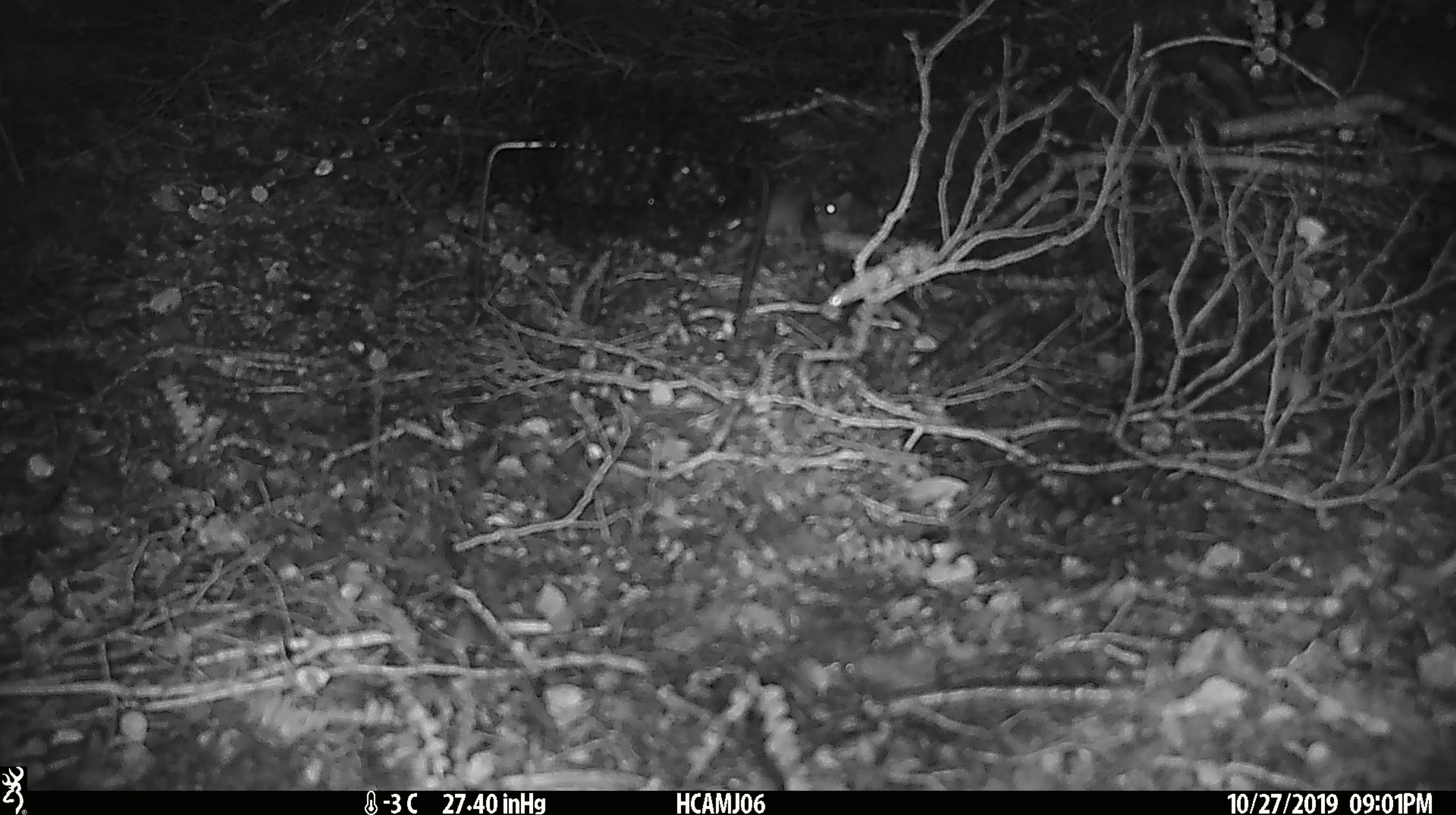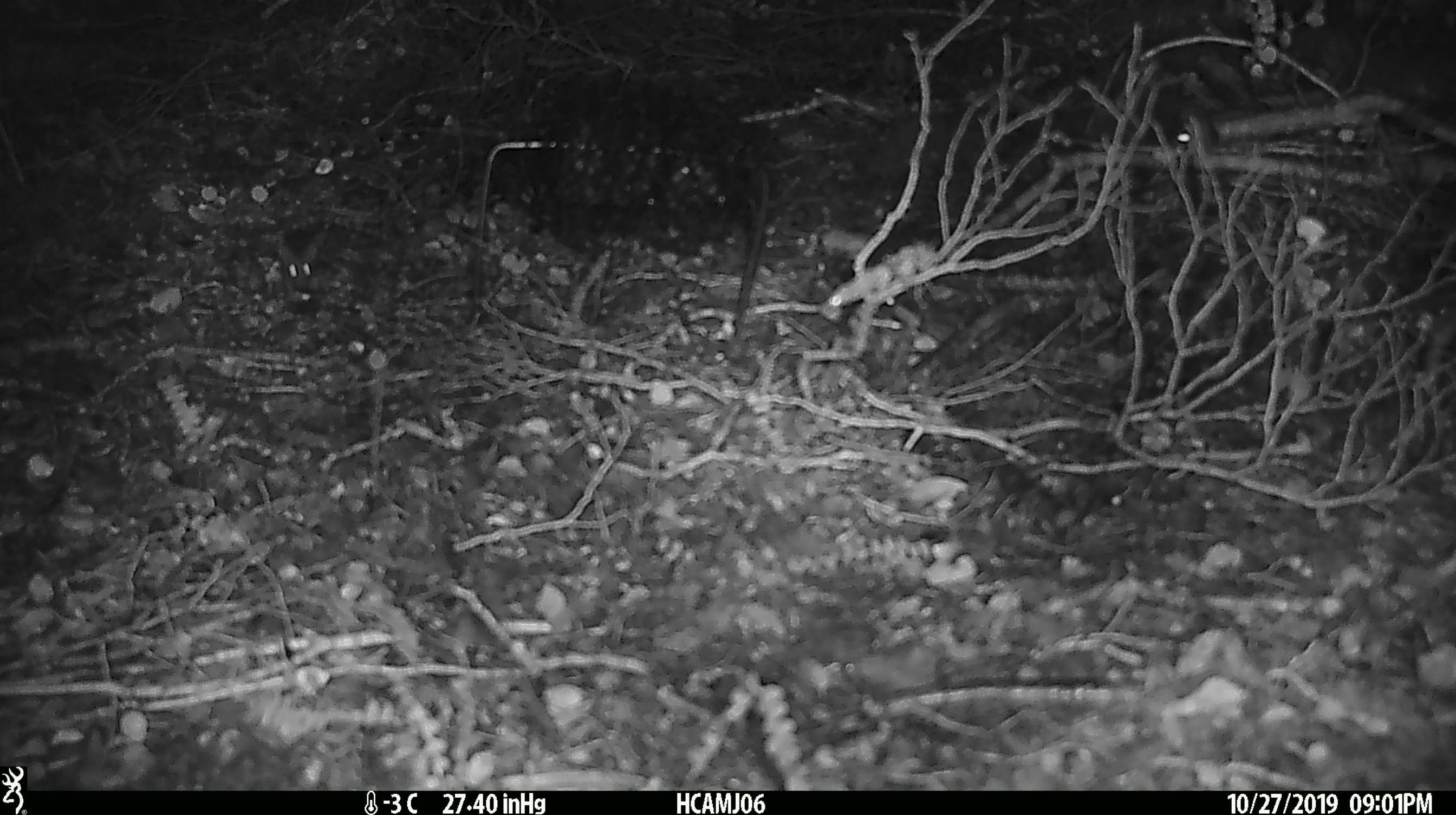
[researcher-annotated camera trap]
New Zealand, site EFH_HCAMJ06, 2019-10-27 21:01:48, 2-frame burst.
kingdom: Animalia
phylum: Chordata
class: Mammalia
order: Rodentia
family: Muridae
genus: Mus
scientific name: Mus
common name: mouse